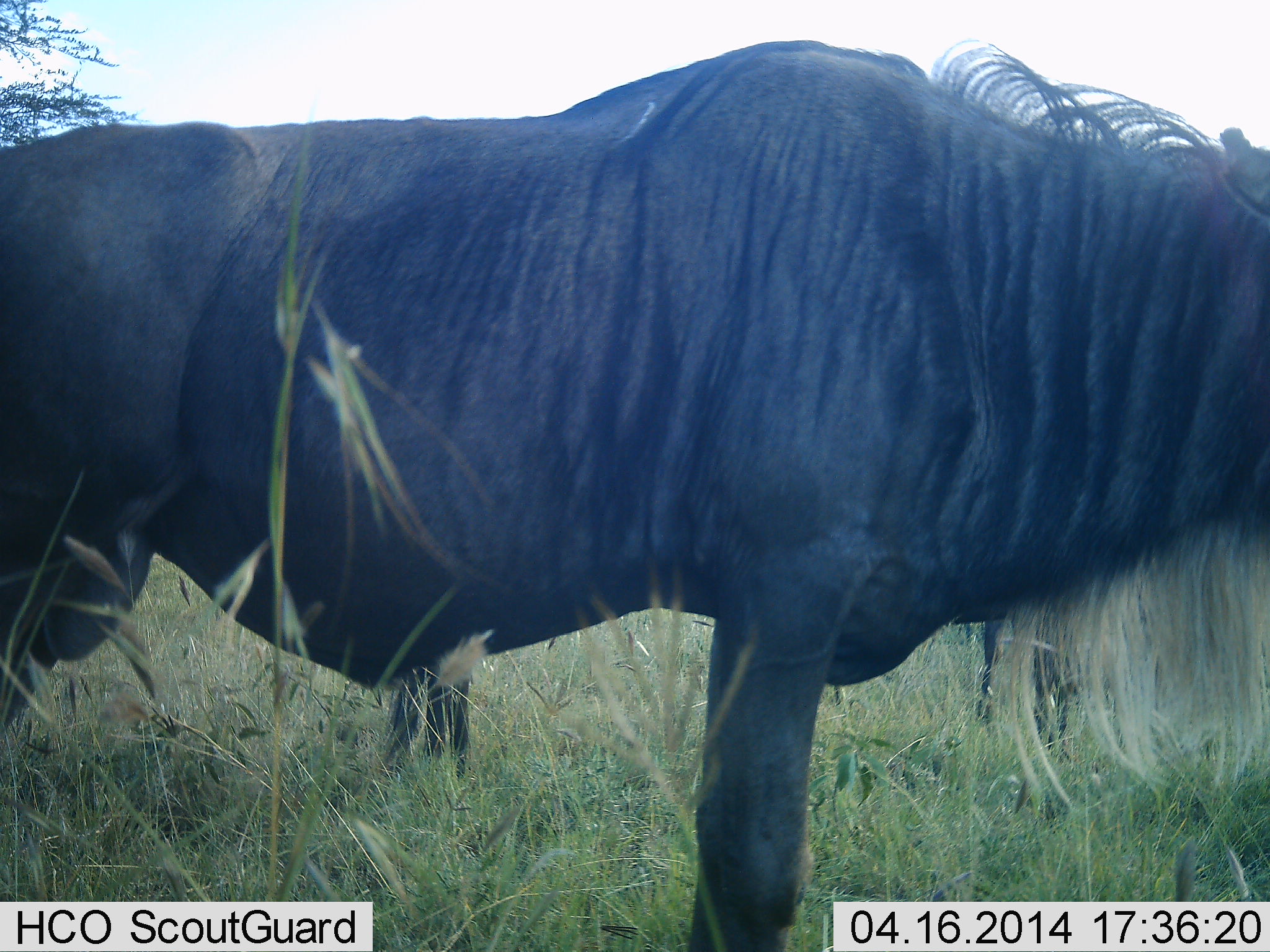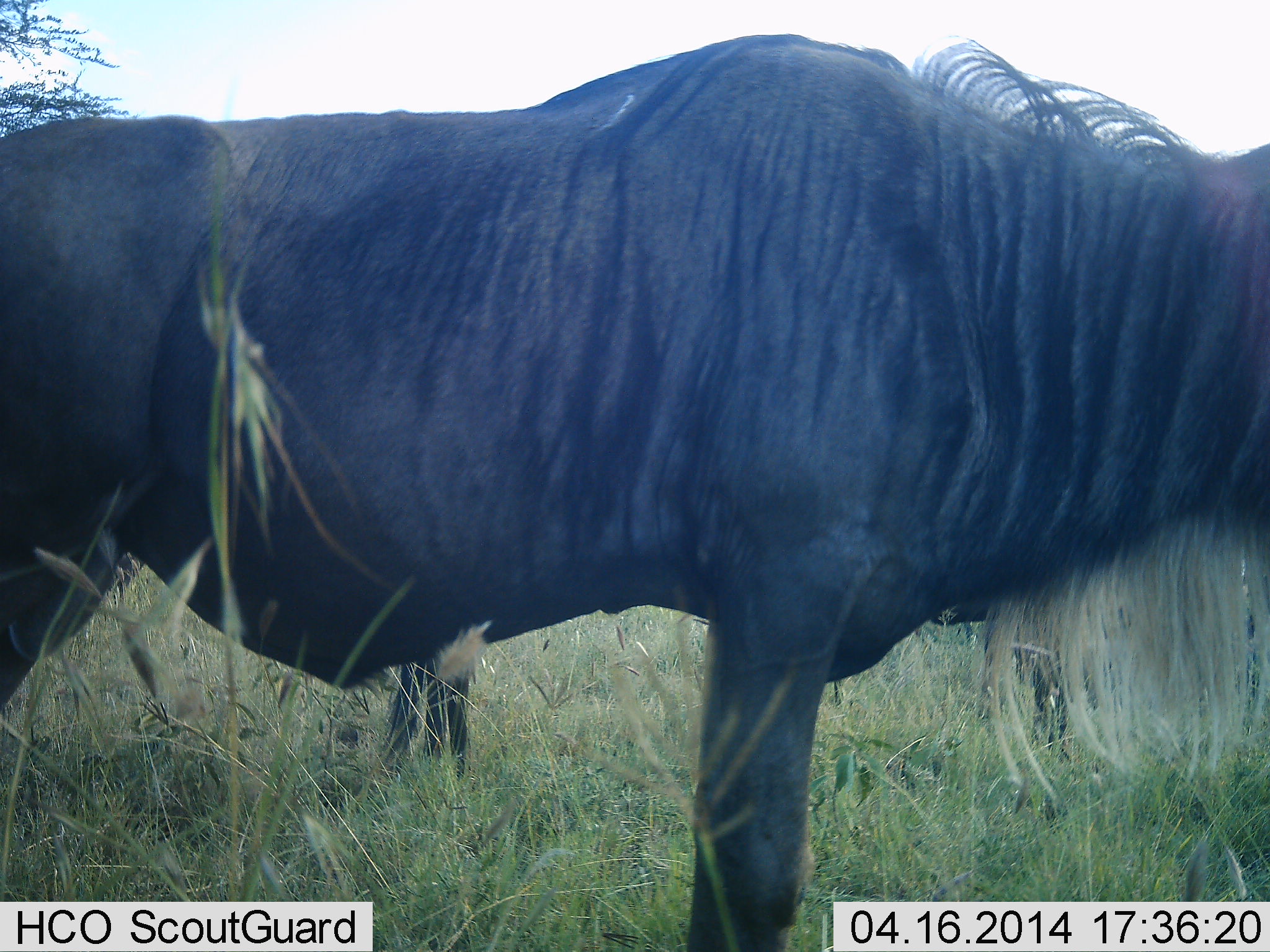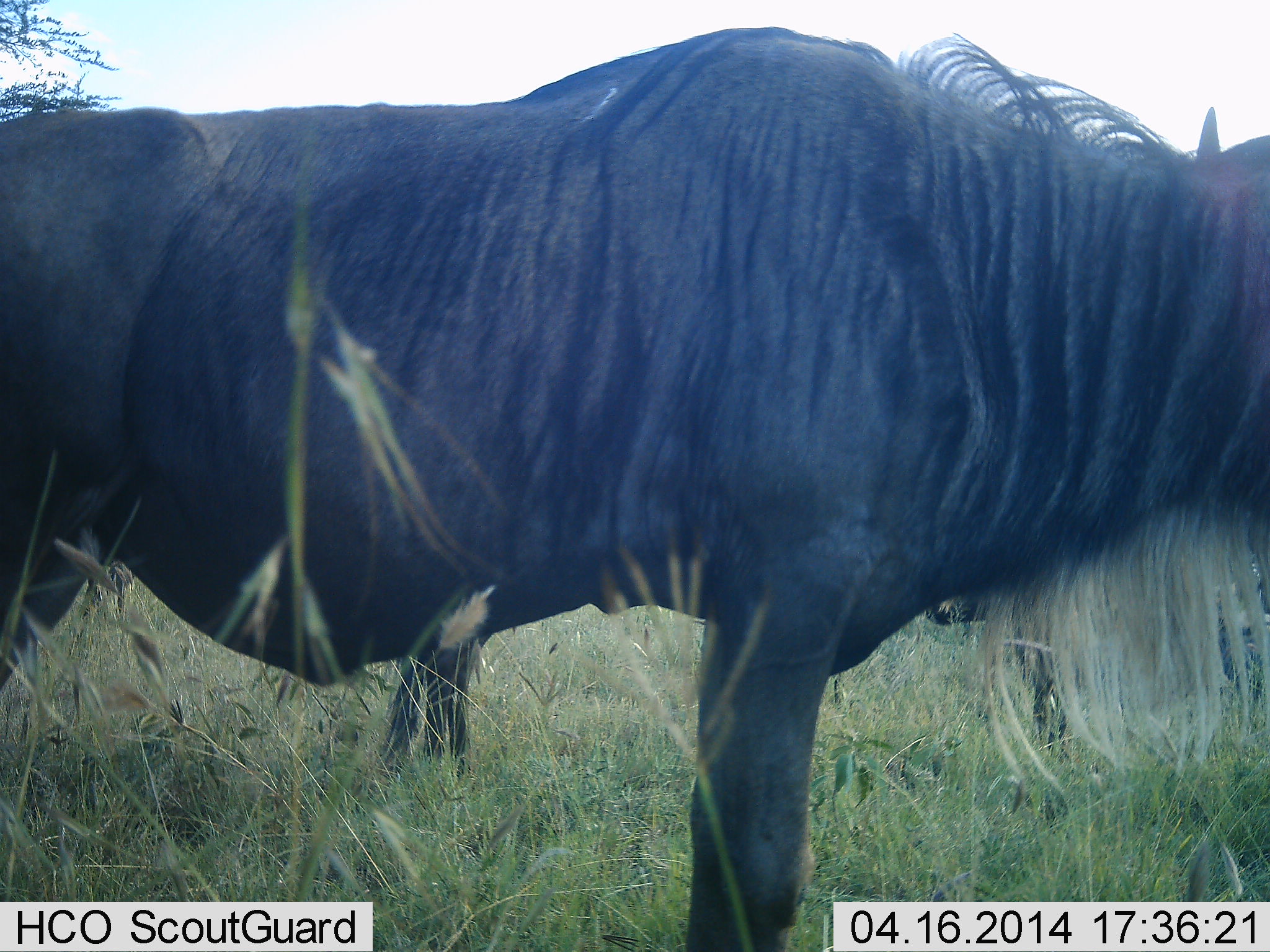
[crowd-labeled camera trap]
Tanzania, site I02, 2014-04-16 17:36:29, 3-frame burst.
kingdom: Animalia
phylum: Chordata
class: Mammalia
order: Artiodactyla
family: Bovidae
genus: Connochaetes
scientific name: Connochaetes taurinus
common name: blue wildebeest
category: wildebeest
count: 2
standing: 96%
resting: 5%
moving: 5%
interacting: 0%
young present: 0%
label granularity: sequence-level